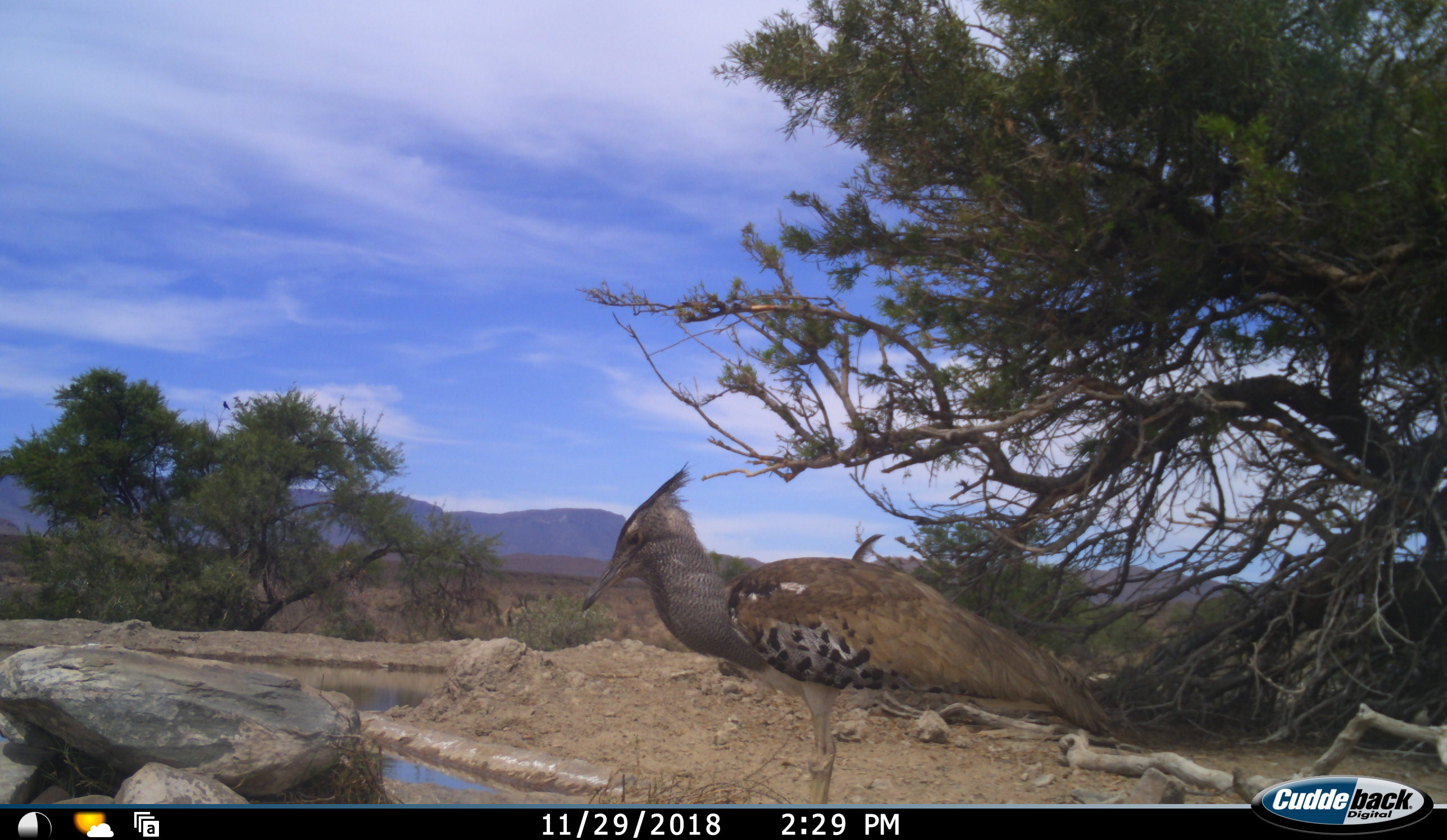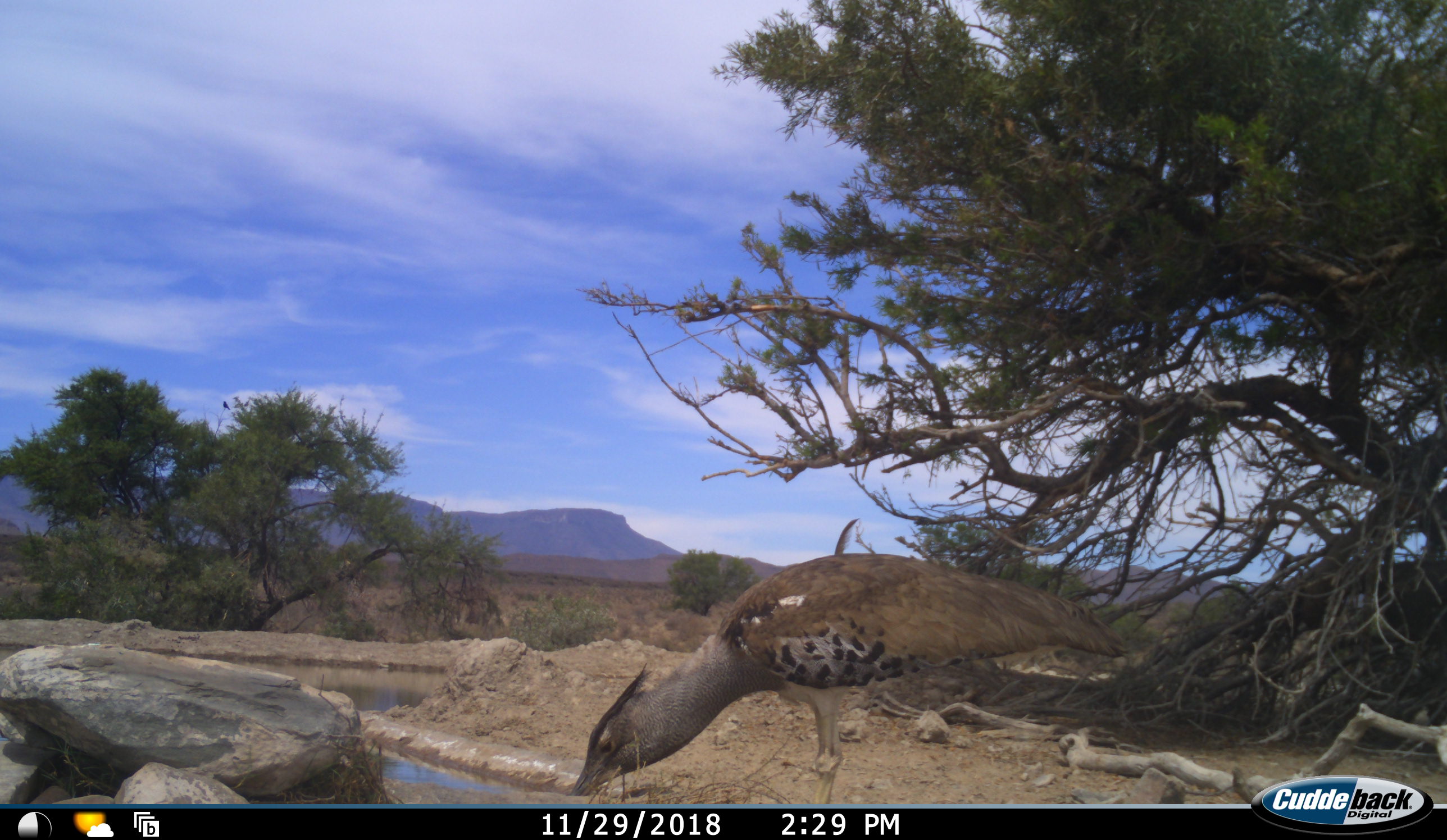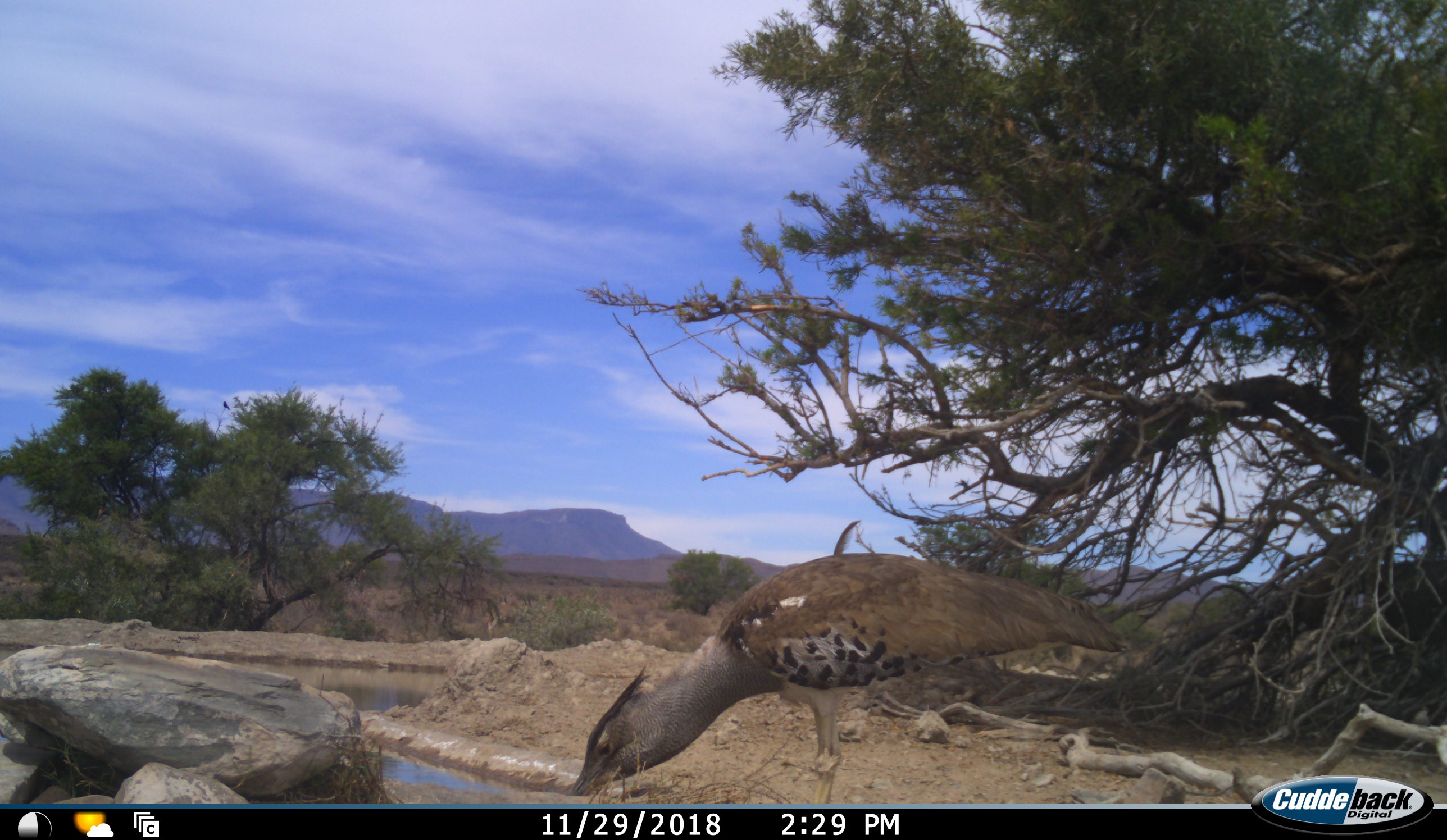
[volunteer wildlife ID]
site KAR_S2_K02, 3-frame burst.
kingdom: Animalia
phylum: Chordata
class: Aves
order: Otidiformes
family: Otididae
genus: Ardeotis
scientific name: Ardeotis kori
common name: kori bustard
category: bustardkori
Bustardkori (kori bustard) (Ardeotis kori), count 1. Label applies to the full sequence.